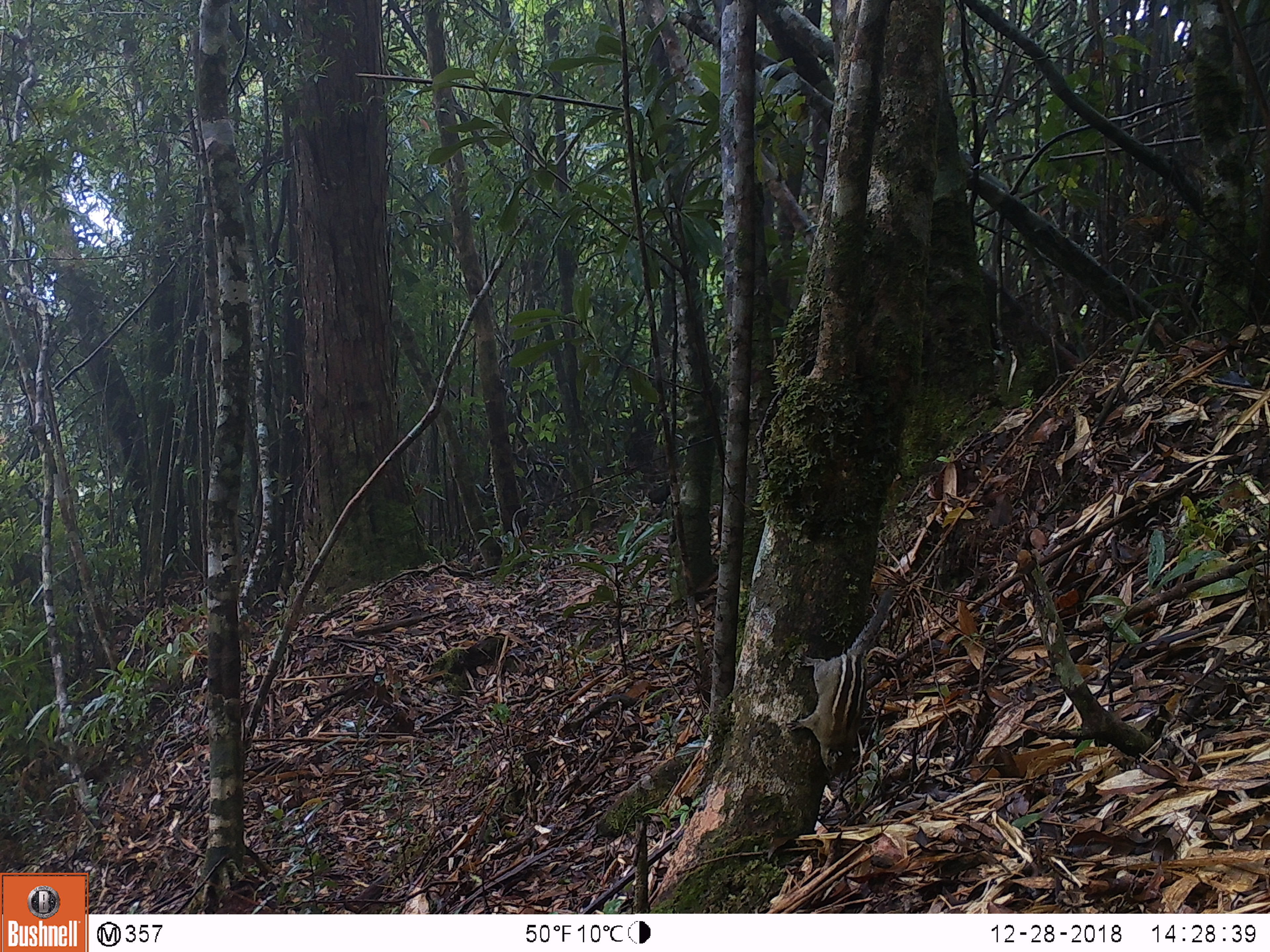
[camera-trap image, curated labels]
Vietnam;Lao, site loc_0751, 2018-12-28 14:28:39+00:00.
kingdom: Animalia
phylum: Chordata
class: Mammalia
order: Rodentia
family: Sciuridae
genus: Tamiops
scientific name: Tamiops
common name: asian striped squirrels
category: unidentified striped squirrel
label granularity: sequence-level